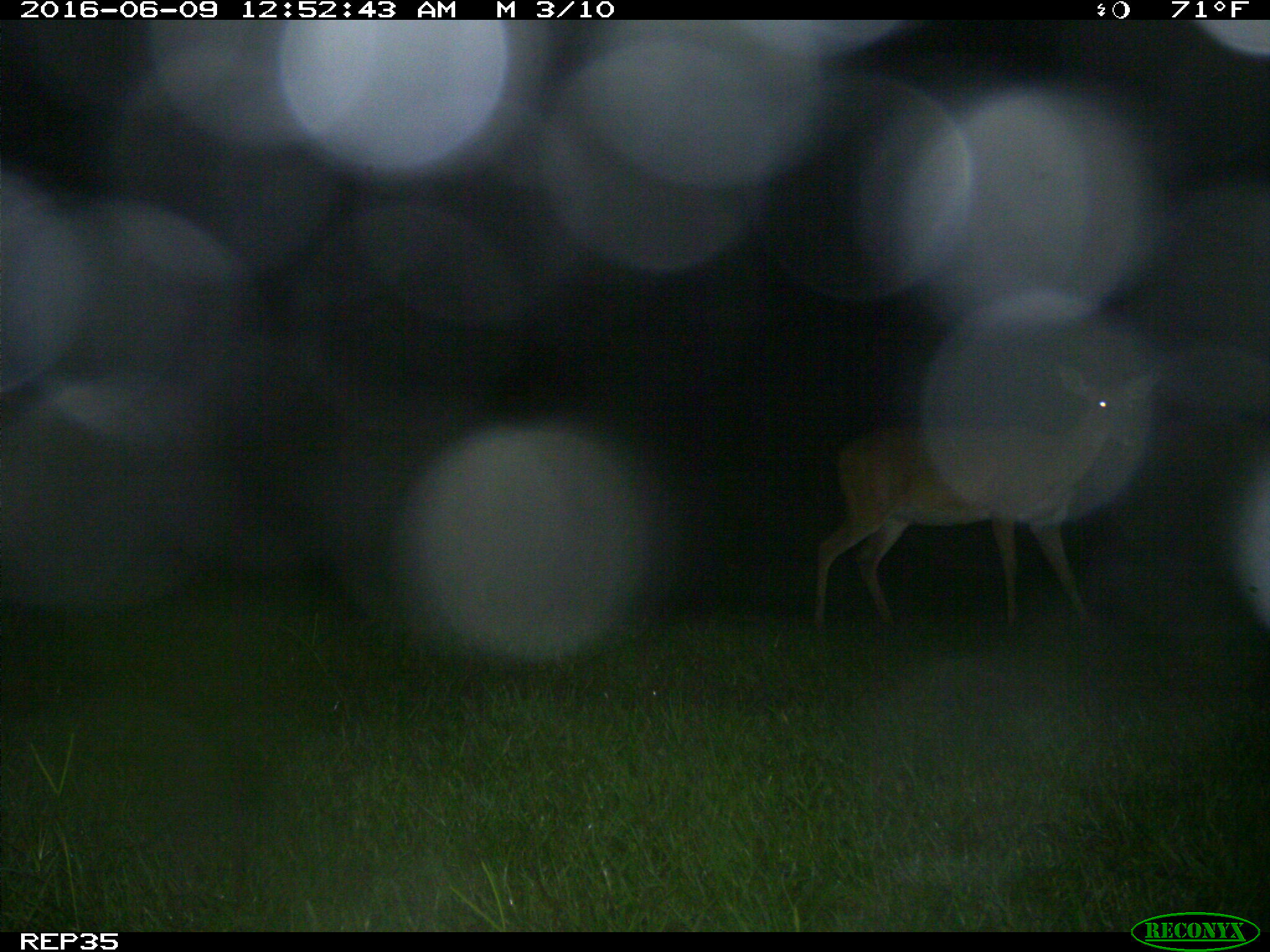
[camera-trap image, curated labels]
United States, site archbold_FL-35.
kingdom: Animalia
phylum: Chordata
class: Mammalia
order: Artiodactyla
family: Cervidae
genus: Odocoileus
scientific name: Odocoileus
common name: deer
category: unidentified deer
Unidentified deer (deer) (Odocoileus).